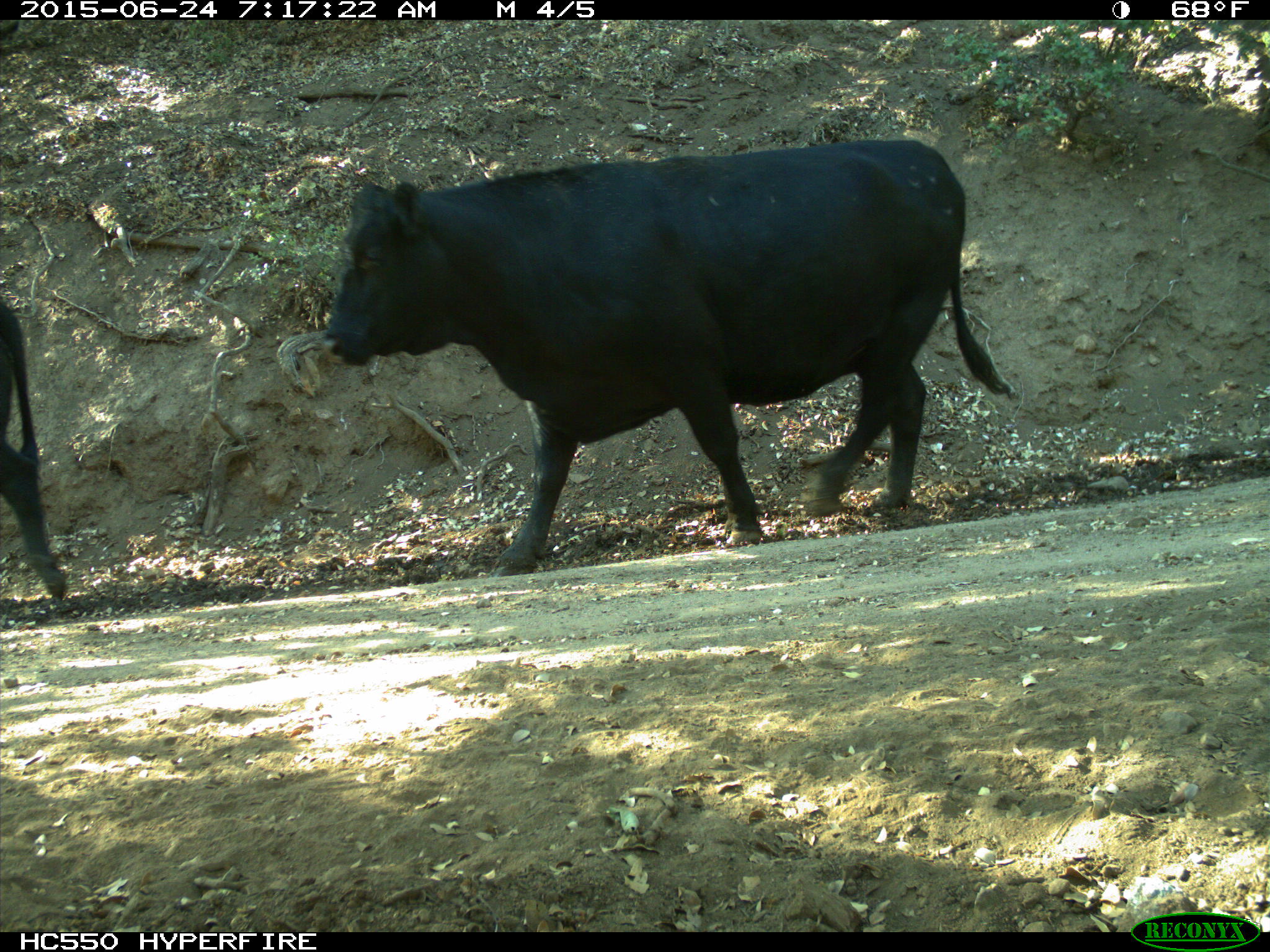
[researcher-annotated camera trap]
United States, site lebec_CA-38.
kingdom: Animalia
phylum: Chordata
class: Mammalia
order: Artiodactyla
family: Bovidae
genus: Bos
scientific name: Bos taurus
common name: domestic cow